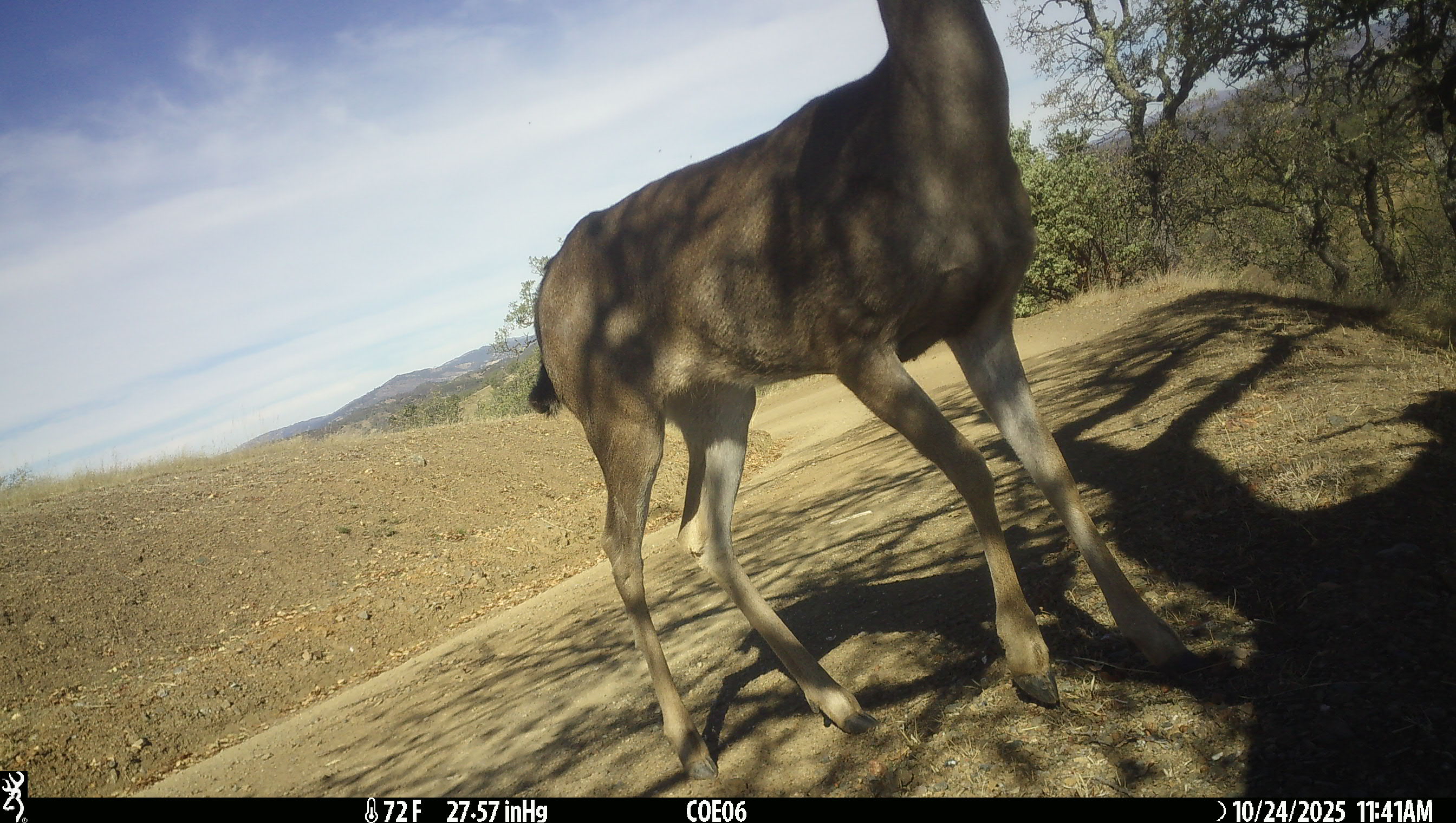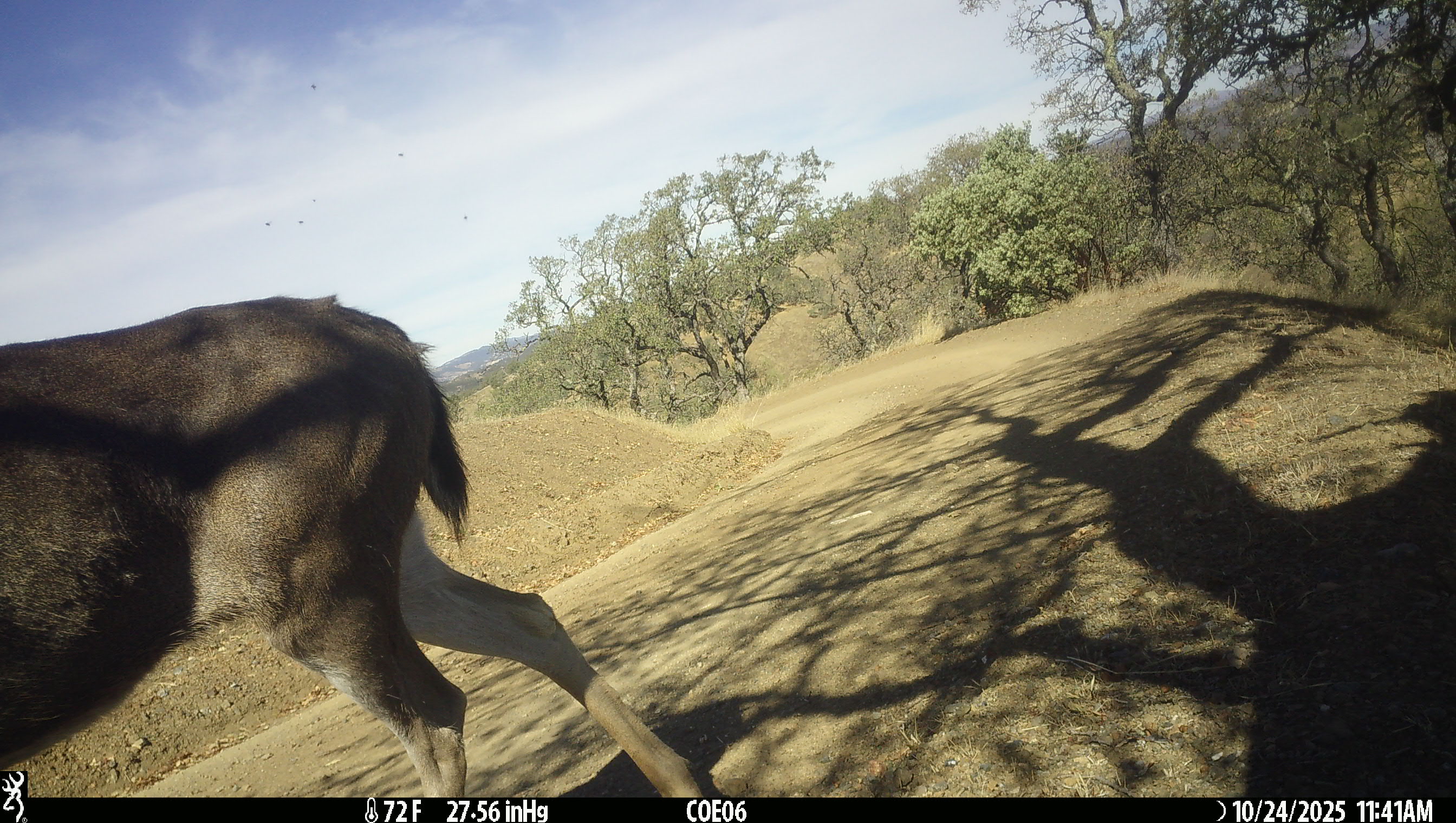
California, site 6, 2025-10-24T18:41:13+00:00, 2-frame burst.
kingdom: Animalia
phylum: Chordata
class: Mammalia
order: Artiodactyla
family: Cervidae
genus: Odocoileus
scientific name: Odocoileus hemionus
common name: mule deer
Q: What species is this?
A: Mule deer (Odocoileus hemionus).